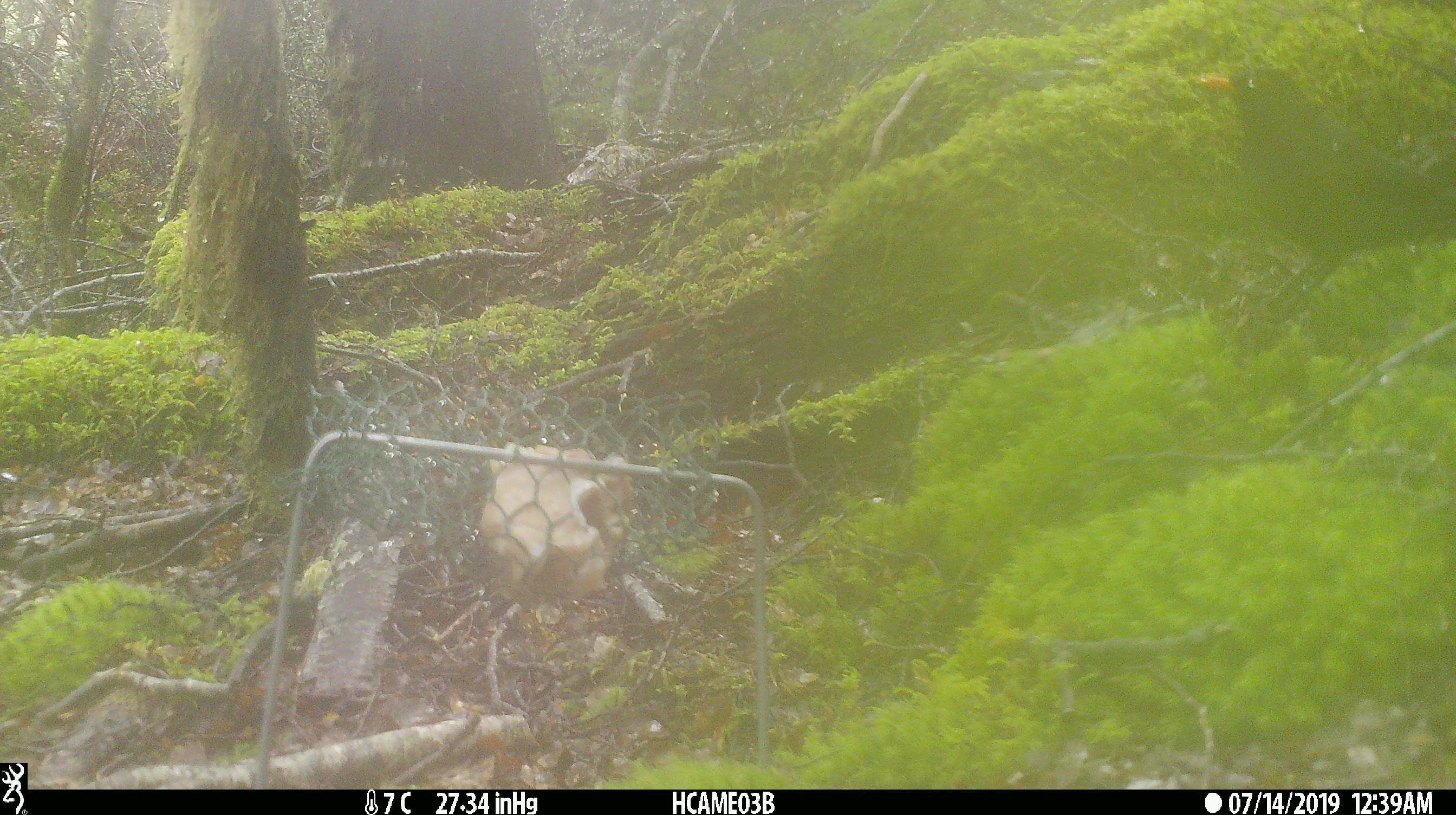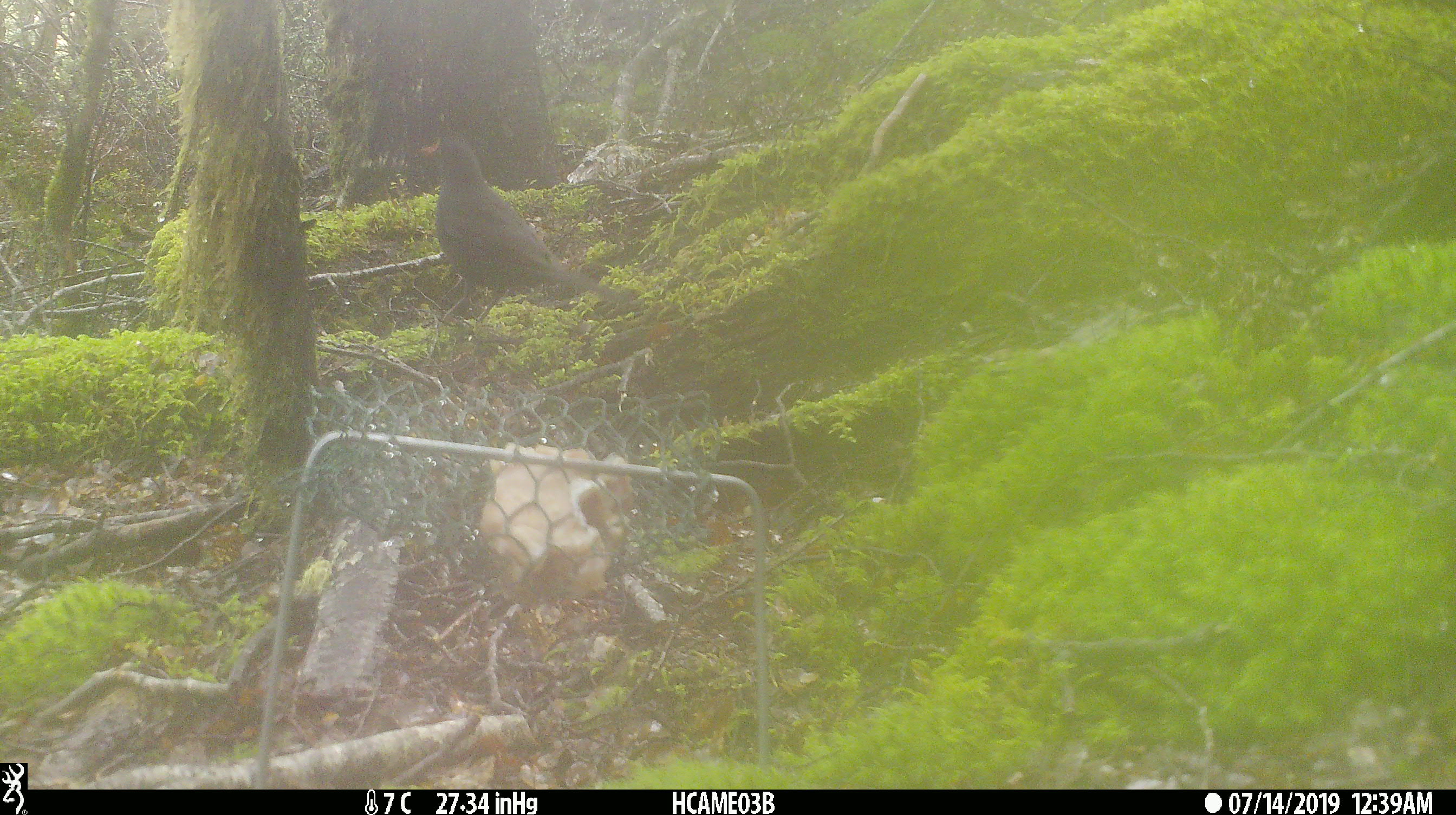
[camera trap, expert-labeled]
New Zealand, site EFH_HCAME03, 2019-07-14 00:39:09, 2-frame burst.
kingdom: Animalia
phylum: Chordata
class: Aves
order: Passeriformes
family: Turdidae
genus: Turdus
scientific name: Turdus merula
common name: eurasian blackbird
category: blackbird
Blackbird (eurasian blackbird) (Turdus merula).